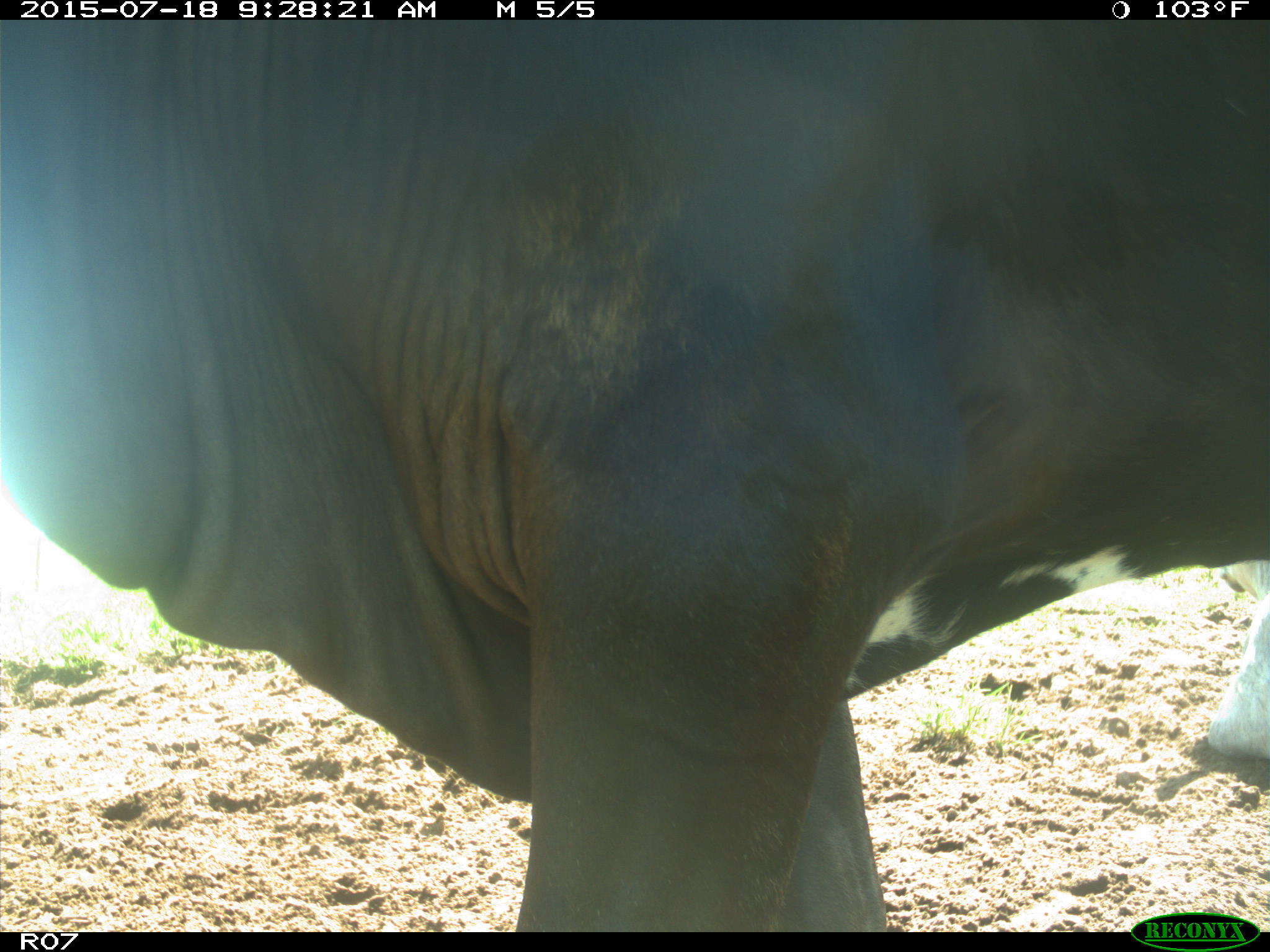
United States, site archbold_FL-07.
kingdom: Animalia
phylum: Chordata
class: Mammalia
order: Artiodactyla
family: Bovidae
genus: Bos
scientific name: Bos taurus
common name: domestic cow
Bos taurus (domestic cow).